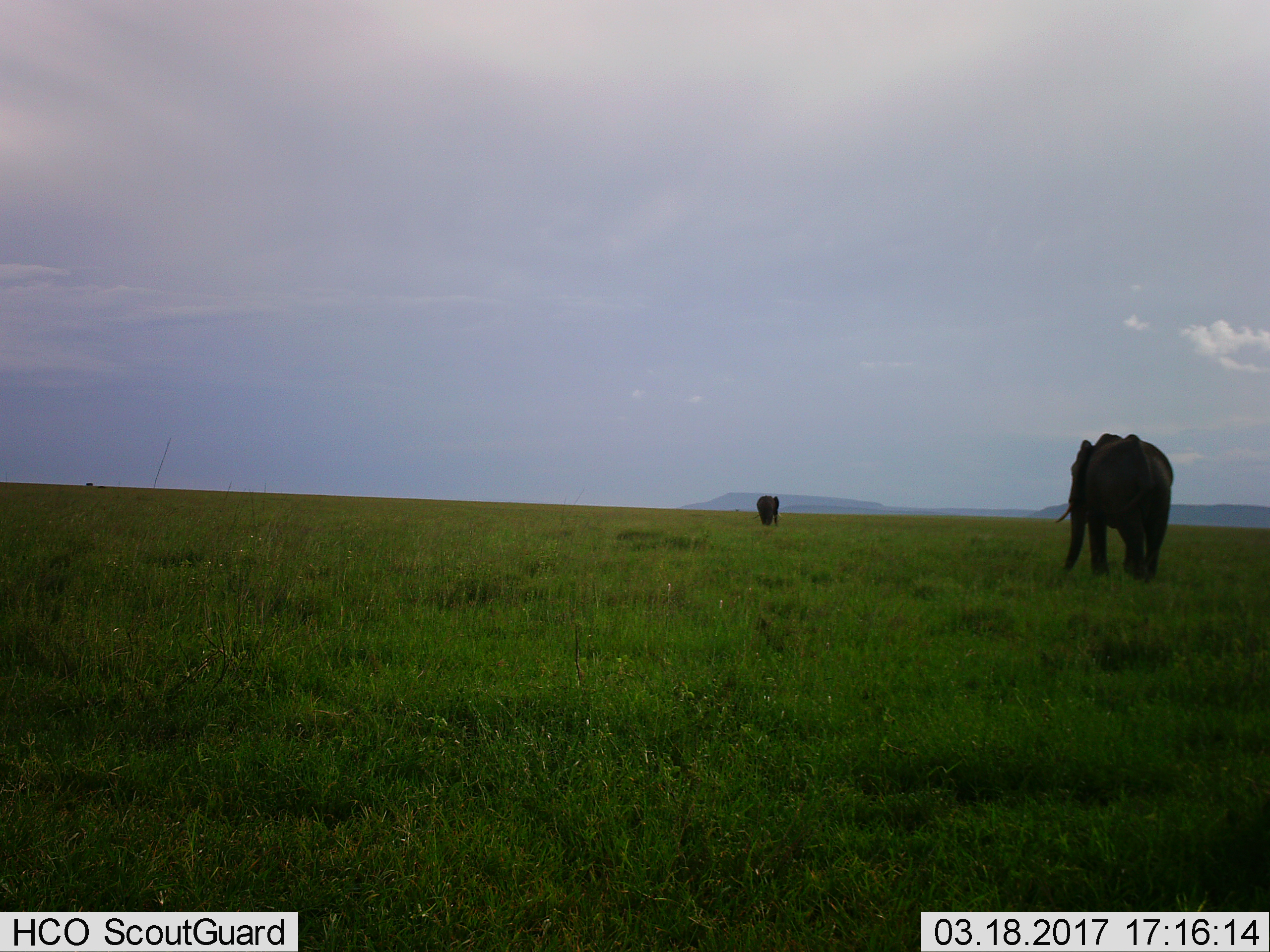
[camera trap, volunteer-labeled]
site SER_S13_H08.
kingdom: Animalia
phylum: Chordata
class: Mammalia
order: Proboscidea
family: Elephantidae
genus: Loxodonta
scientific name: Loxodonta africana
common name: african bush elephant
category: elephant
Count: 2.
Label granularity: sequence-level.